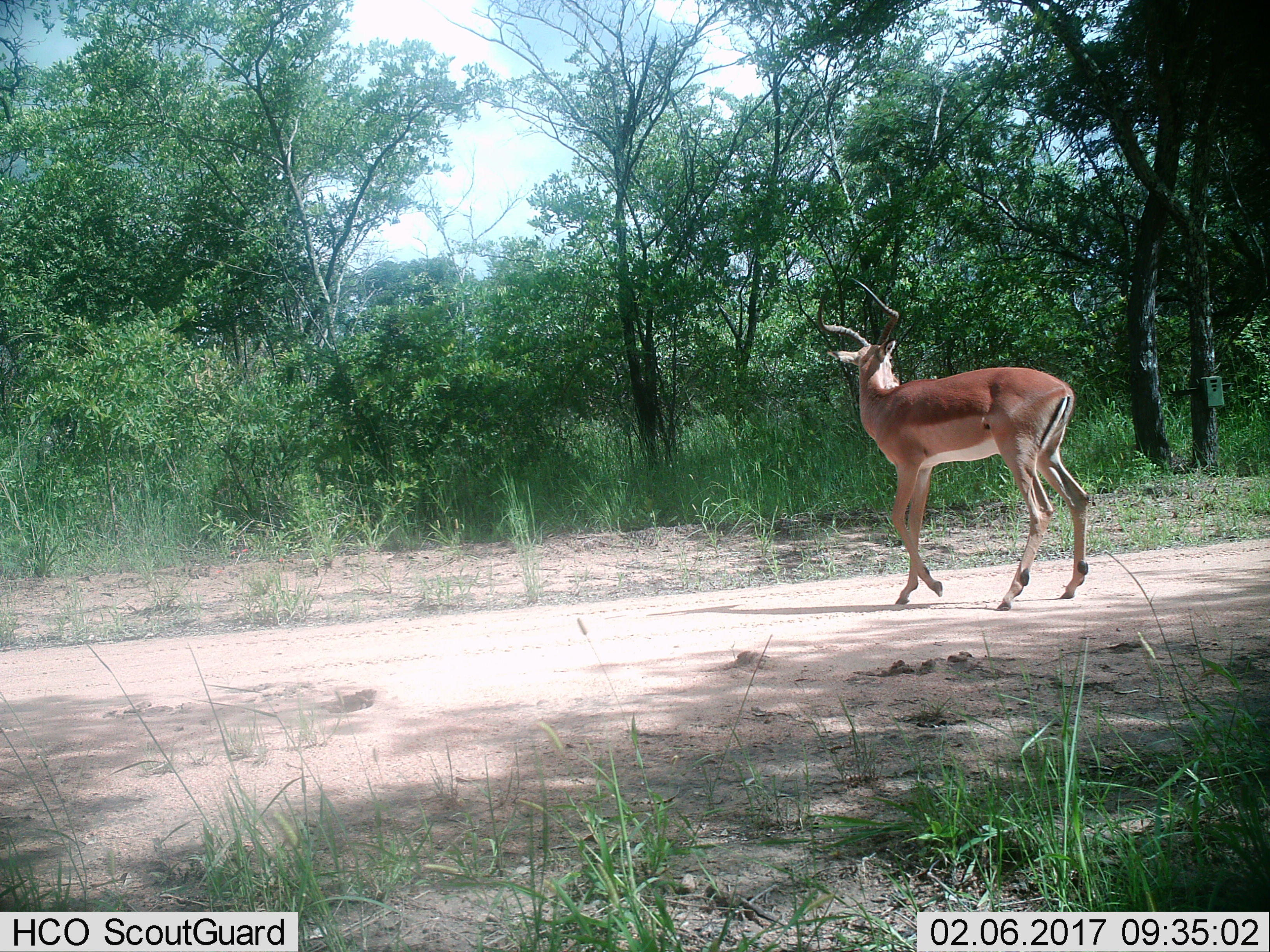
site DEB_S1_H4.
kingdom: Animalia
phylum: Chordata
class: Mammalia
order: Artiodactyla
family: Bovidae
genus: Aepyceros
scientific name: Aepyceros melampus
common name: impala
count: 1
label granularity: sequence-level